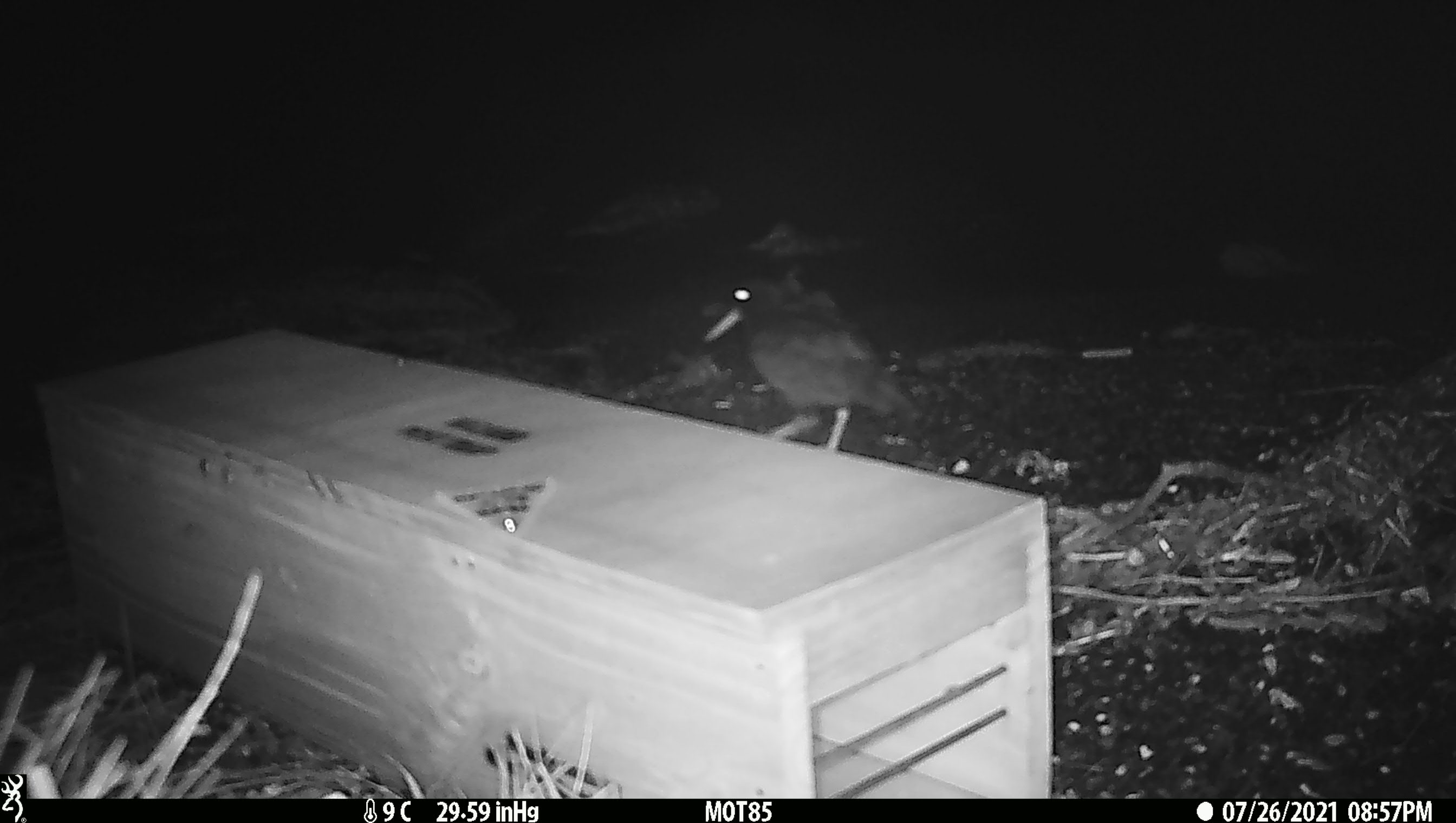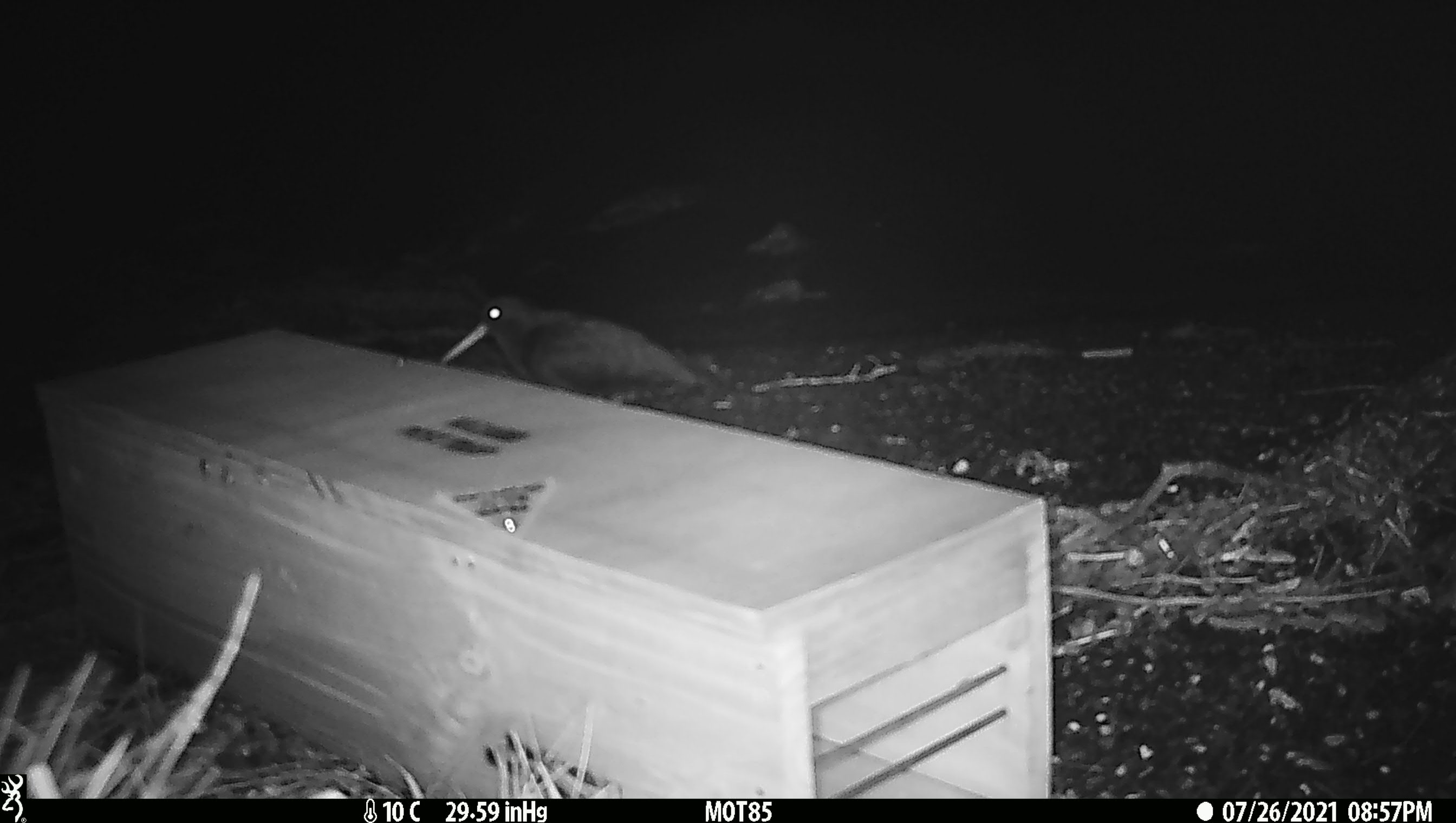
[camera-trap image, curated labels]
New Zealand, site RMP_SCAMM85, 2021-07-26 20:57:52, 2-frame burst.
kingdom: Animalia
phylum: Chordata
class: Aves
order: Charadriiformes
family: Haematopodidae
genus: Haematopus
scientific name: Haematopus unicolor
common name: variable oystercatcher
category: oystercatcher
Oystercatcher (variable oystercatcher) (Haematopus unicolor).